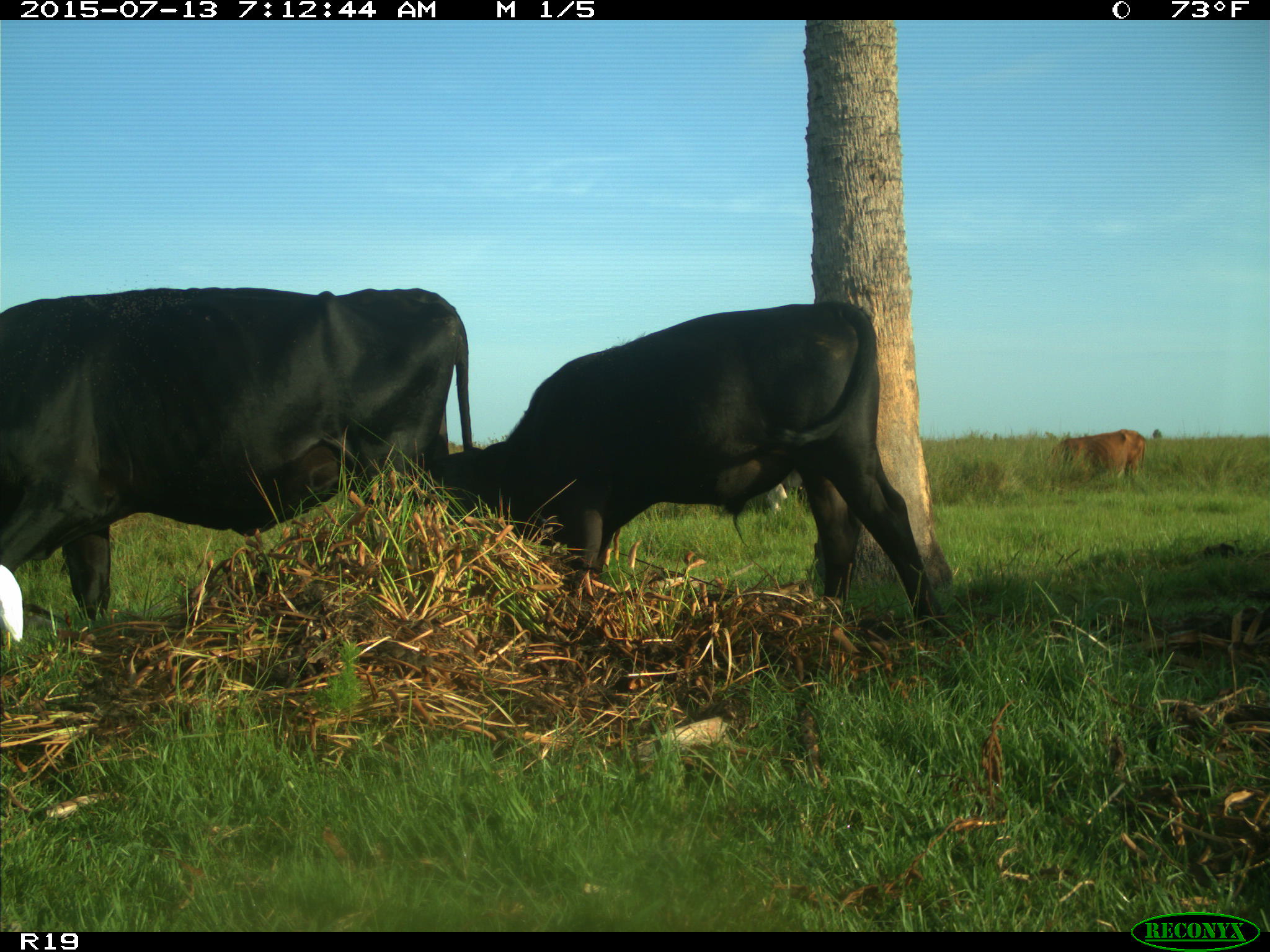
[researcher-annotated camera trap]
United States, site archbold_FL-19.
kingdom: Animalia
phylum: Chordata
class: Mammalia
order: Artiodactyla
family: Bovidae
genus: Bos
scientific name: Bos taurus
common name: domestic cow